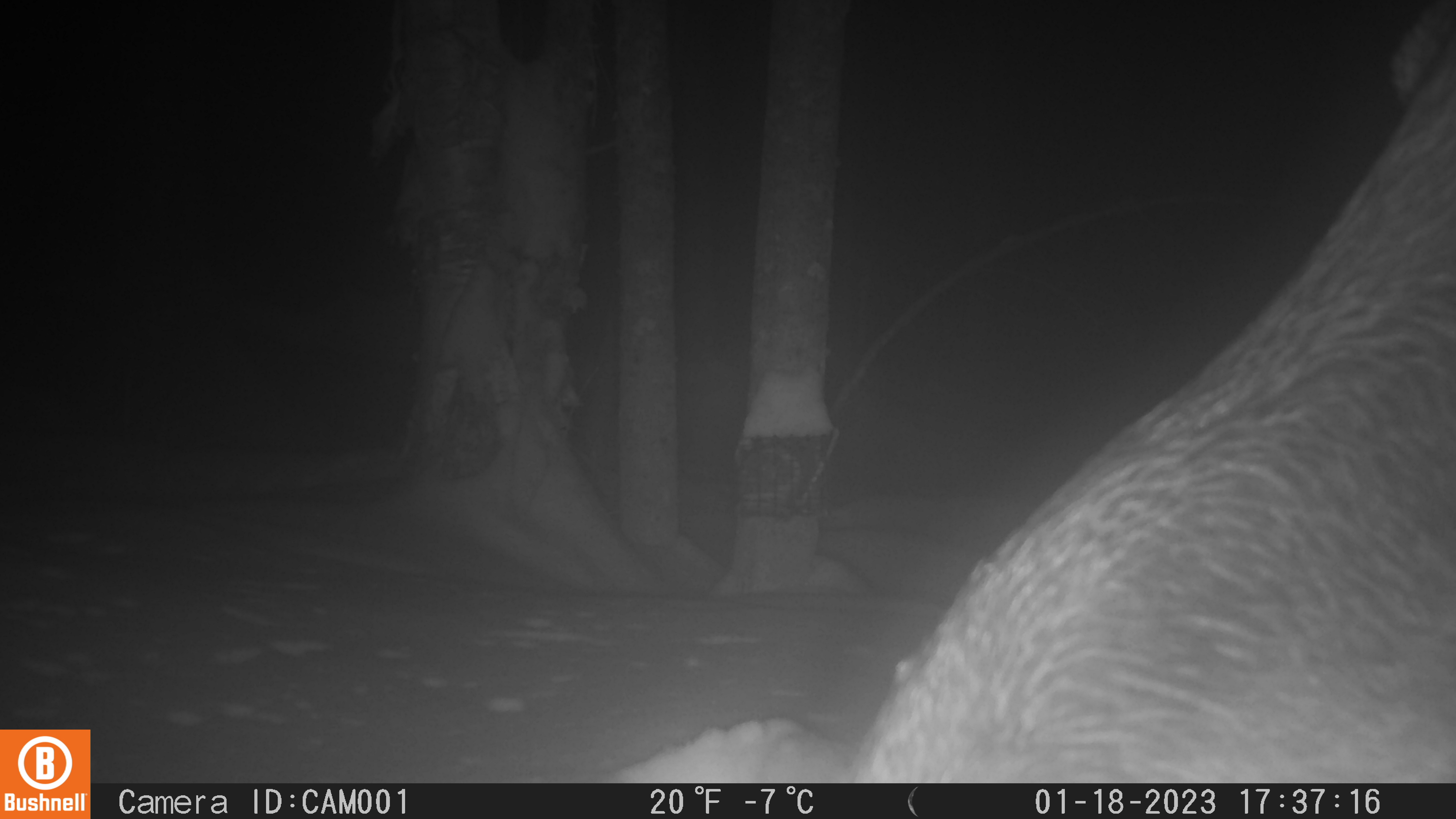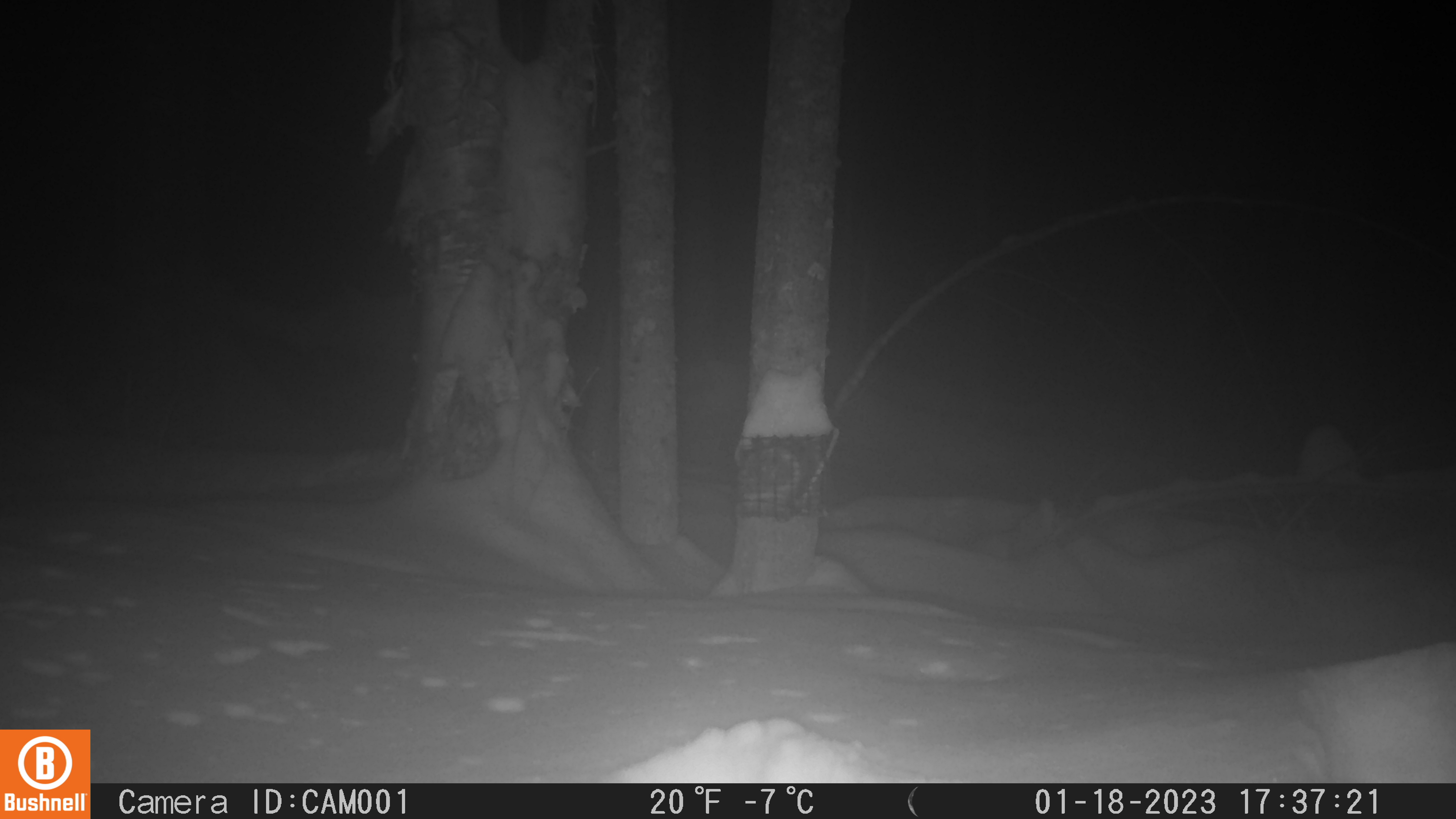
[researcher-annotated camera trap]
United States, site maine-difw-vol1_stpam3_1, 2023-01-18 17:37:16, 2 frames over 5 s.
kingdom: Animalia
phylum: Chordata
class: Mammalia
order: Artiodactyla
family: Cervidae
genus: Alces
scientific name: Alces alces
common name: moose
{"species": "moose (Alces alces)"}